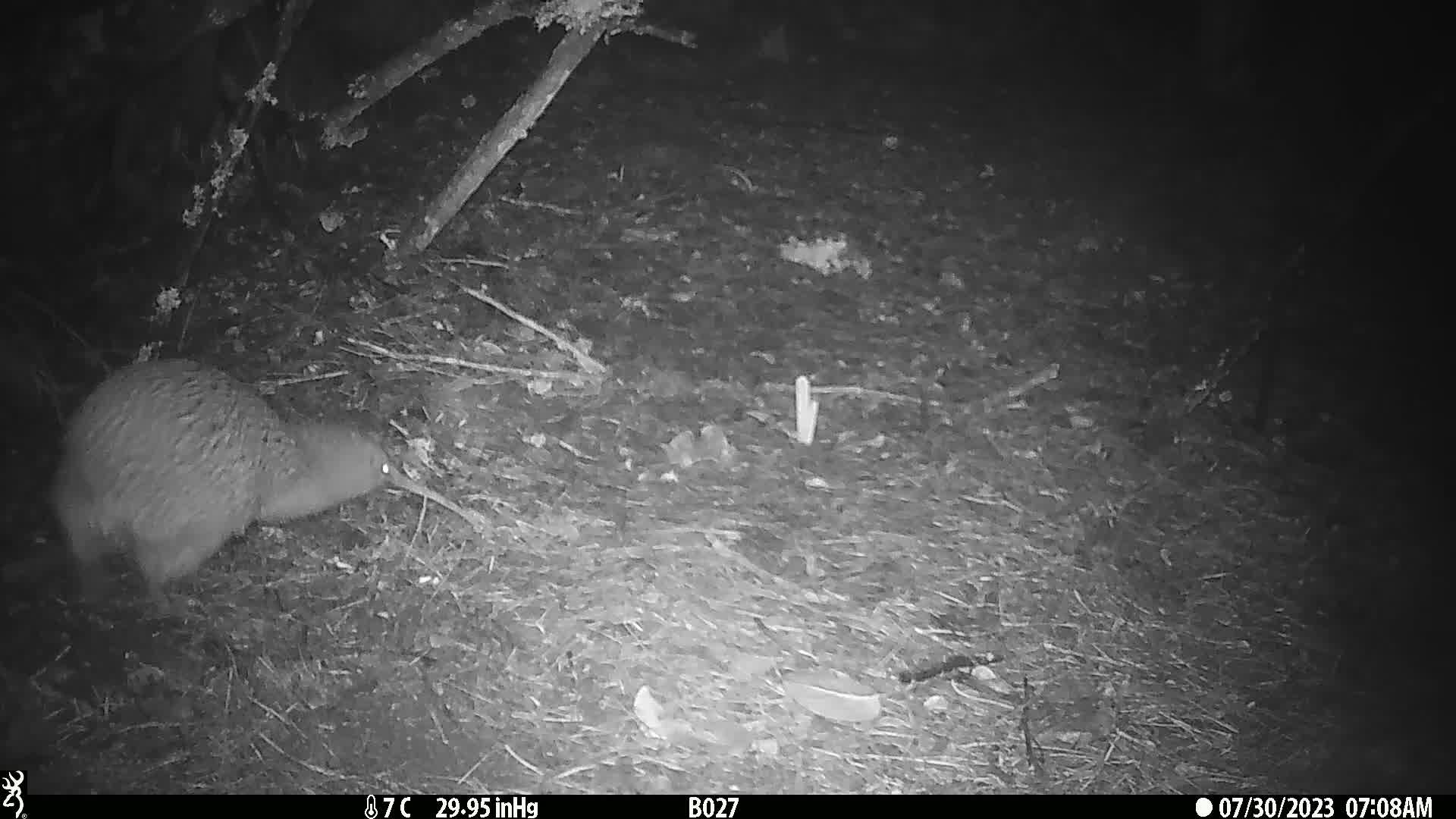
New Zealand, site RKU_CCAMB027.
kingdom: Animalia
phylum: Chordata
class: Aves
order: Apterygiformes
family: Apterygidae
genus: Apteryx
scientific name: Apteryx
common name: kiwi